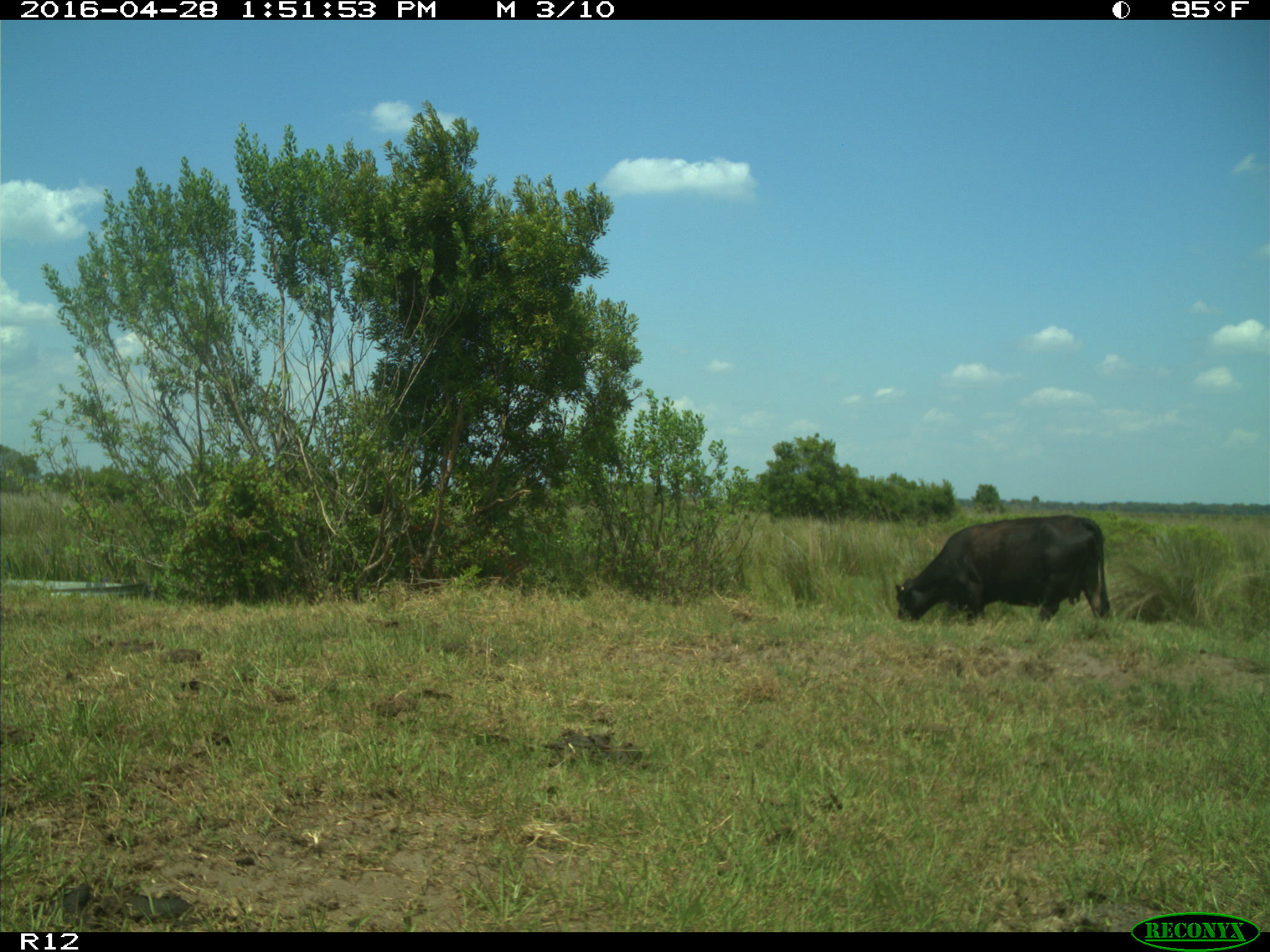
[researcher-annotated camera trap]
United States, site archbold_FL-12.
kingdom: Animalia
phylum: Chordata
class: Mammalia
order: Artiodactyla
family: Bovidae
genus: Bos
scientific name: Bos taurus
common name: domestic cow